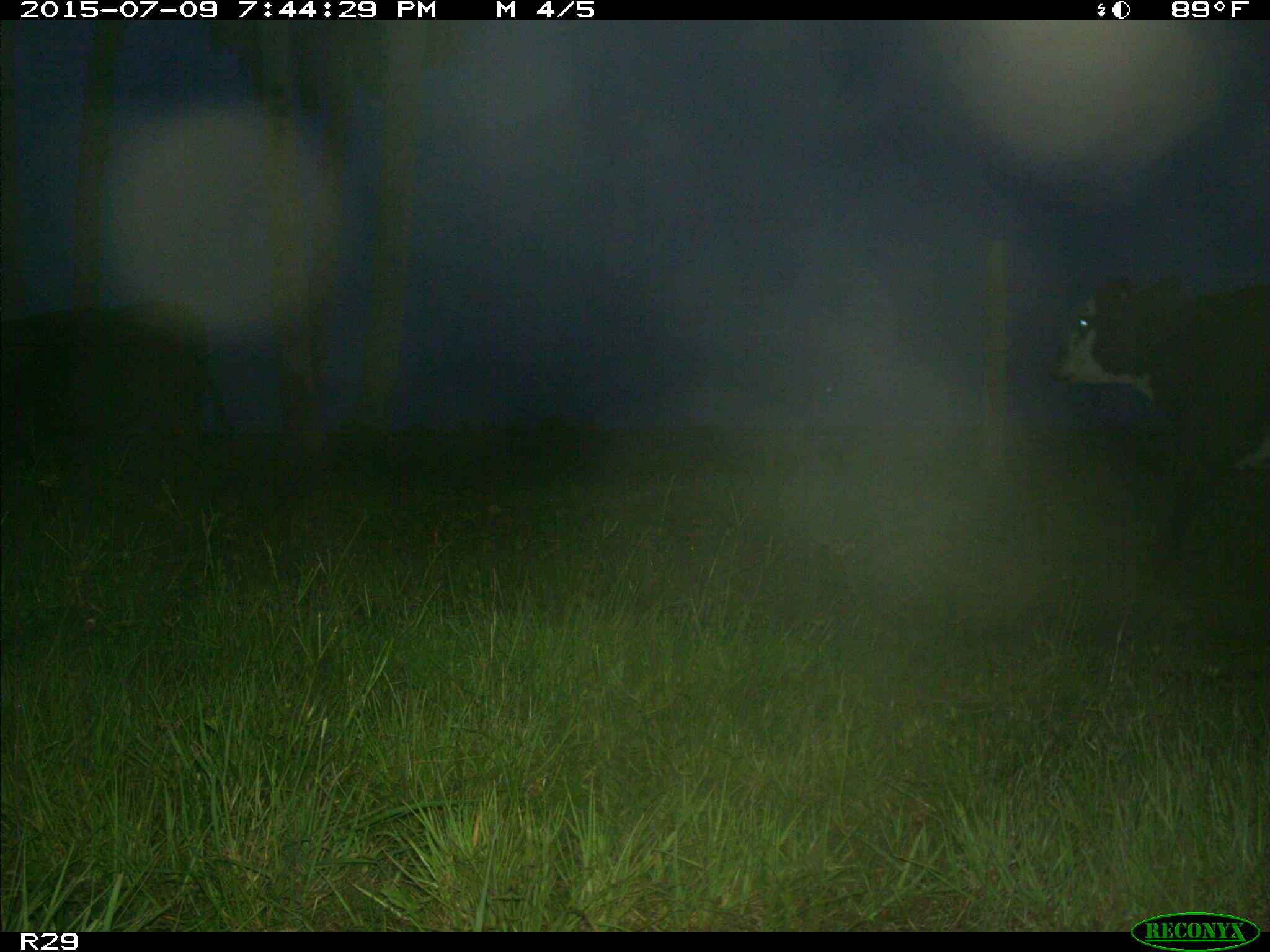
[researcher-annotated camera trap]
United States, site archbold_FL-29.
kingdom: Animalia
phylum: Chordata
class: Mammalia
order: Artiodactyla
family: Bovidae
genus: Bos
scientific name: Bos taurus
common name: domestic cow